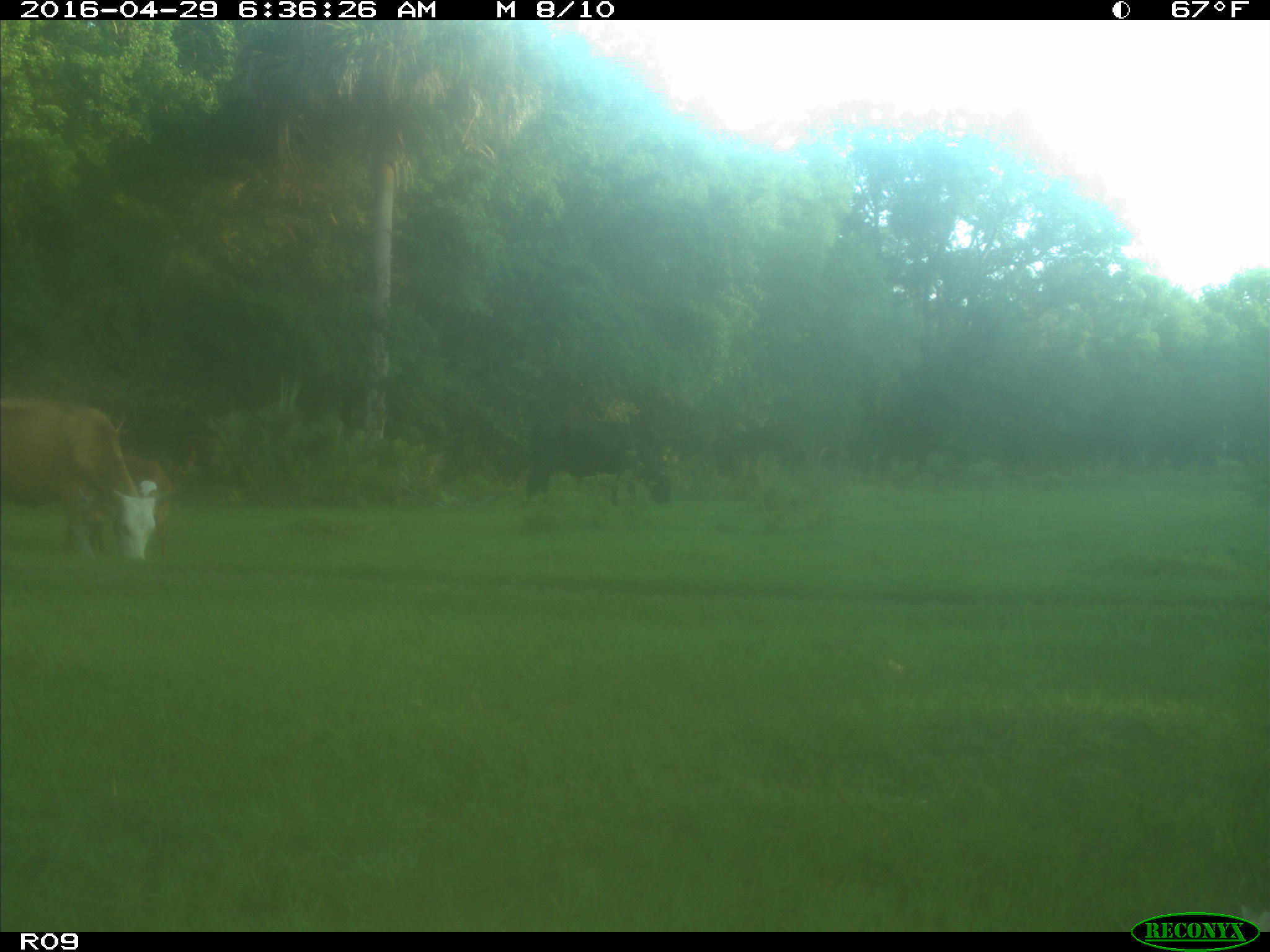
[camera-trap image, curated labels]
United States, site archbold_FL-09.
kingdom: Animalia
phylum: Chordata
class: Mammalia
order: Artiodactyla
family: Bovidae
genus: Bos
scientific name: Bos taurus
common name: domestic cow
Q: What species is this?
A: Bos taurus (domestic cow).